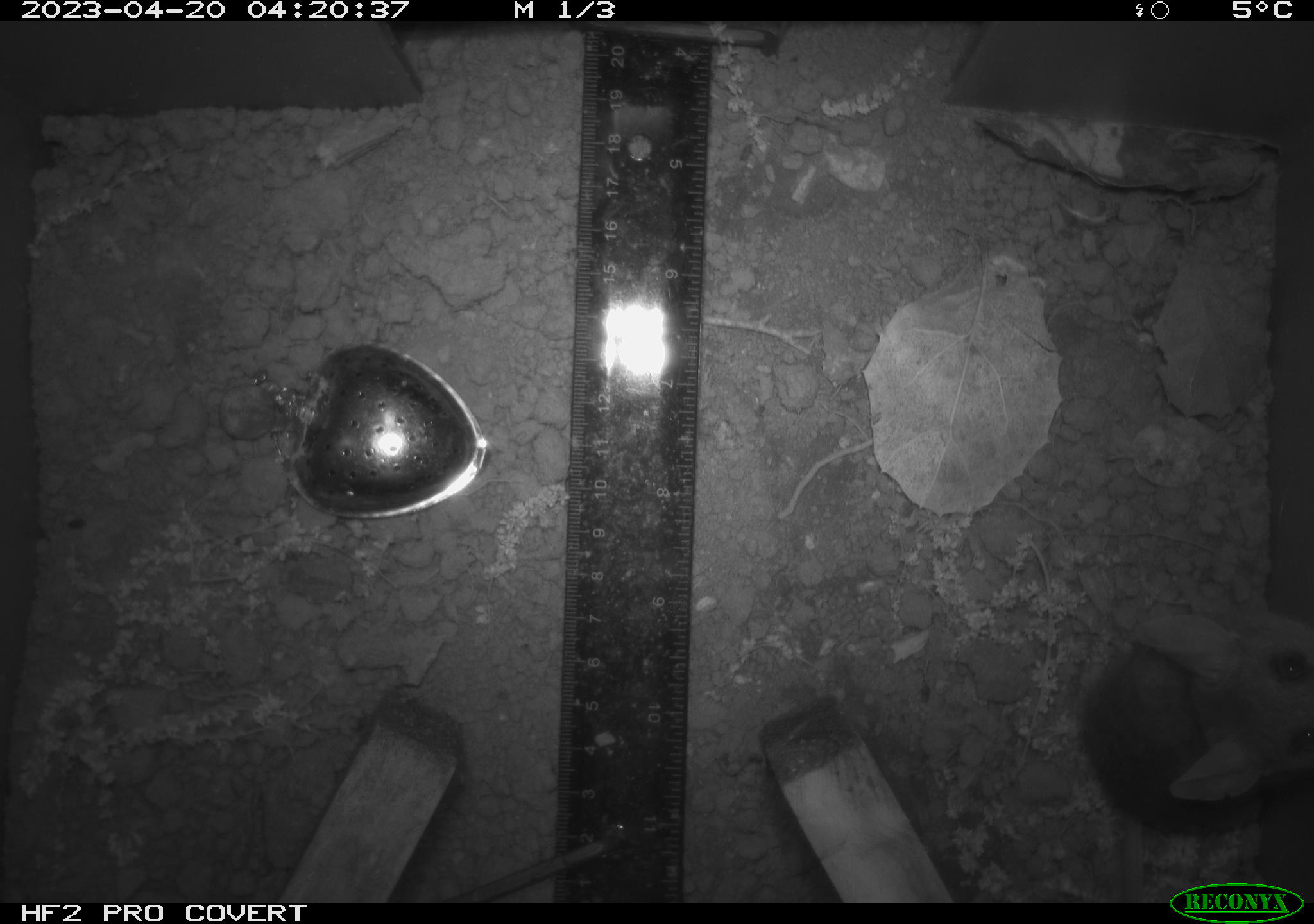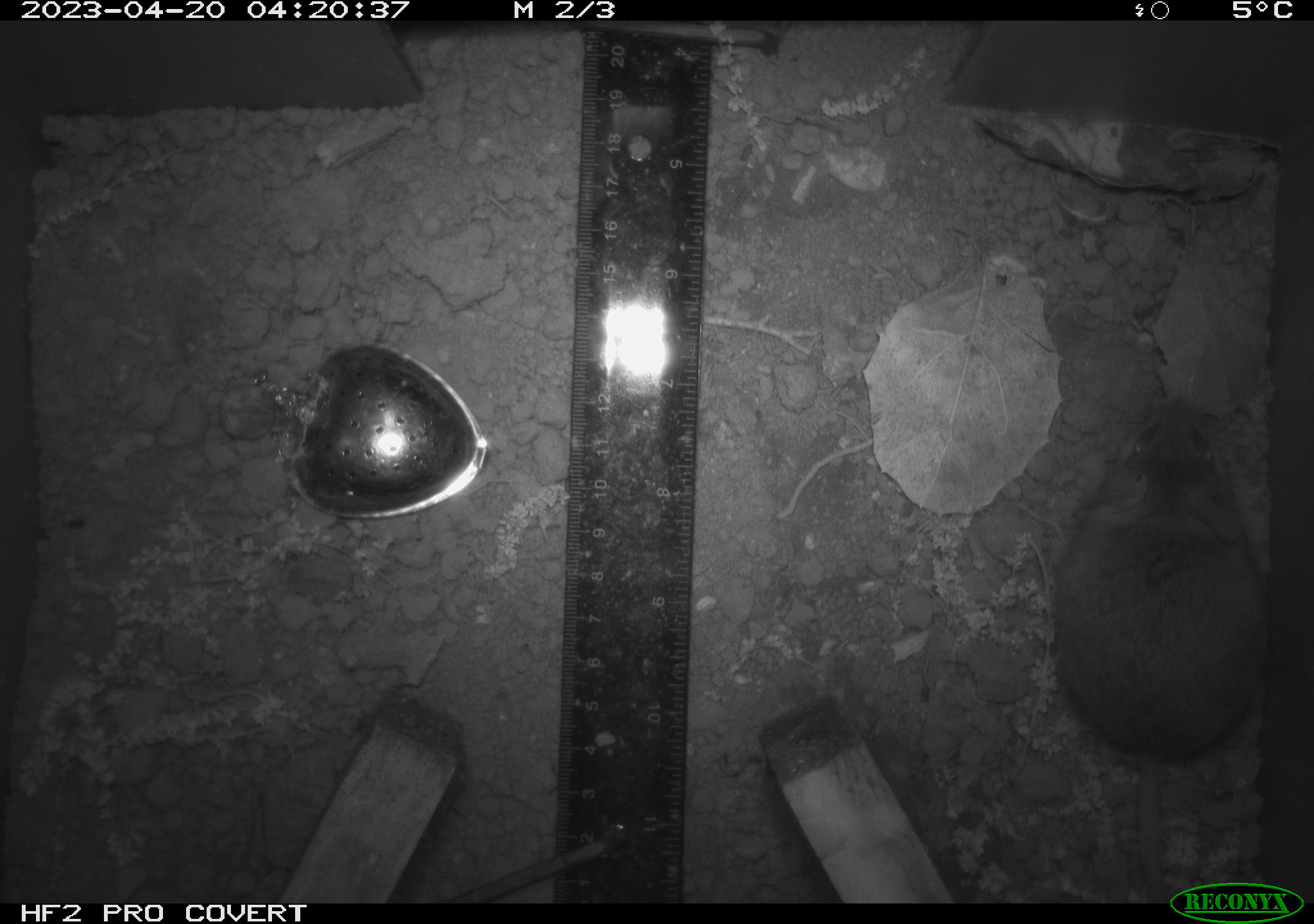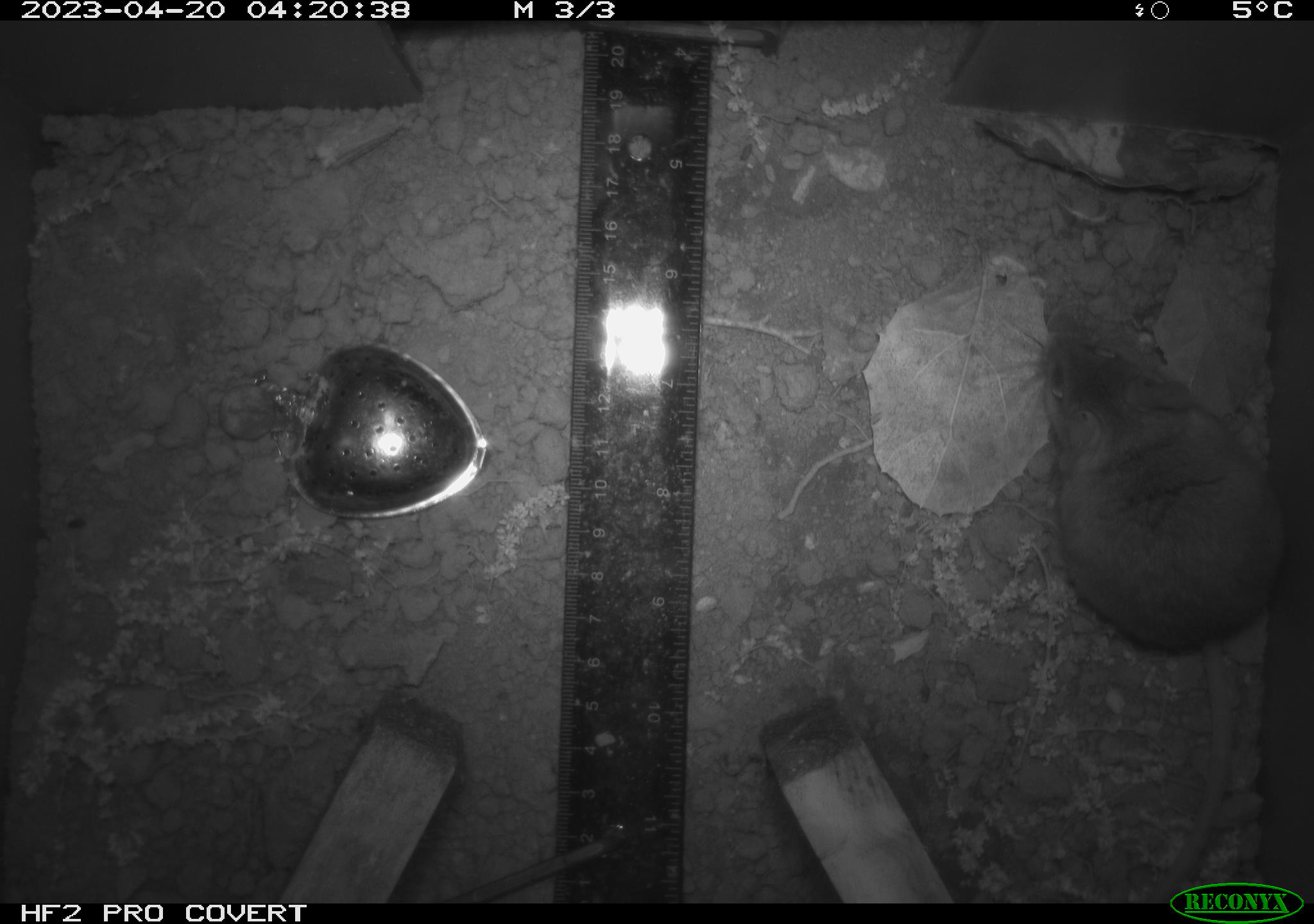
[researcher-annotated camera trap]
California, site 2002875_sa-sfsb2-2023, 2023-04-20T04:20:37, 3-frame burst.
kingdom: Animalia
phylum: Chordata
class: Mammalia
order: Rodentia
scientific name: Rodentia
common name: mouse species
Mouse species (Rodentia).